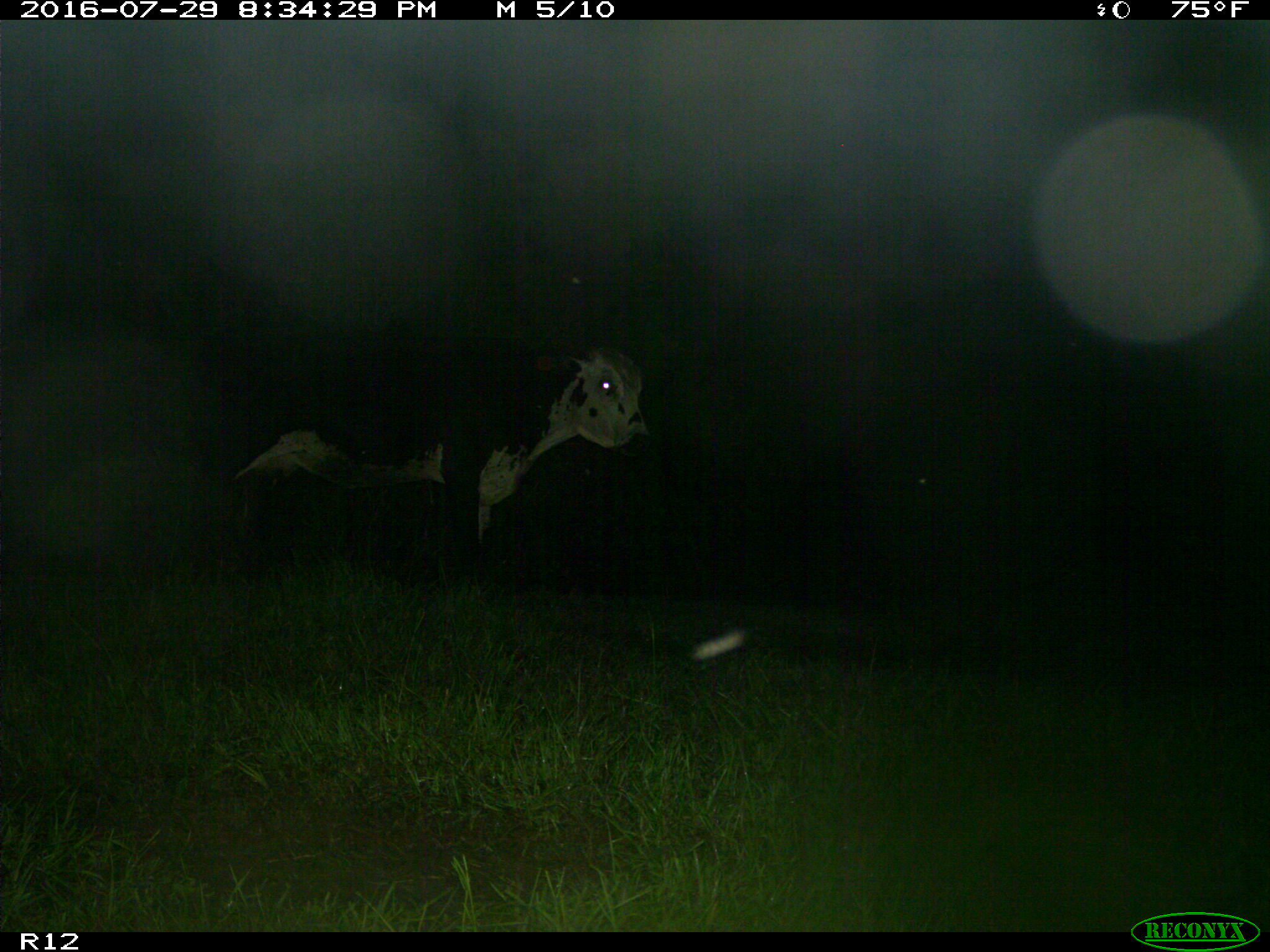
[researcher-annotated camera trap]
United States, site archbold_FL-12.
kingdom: Animalia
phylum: Chordata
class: Mammalia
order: Artiodactyla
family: Bovidae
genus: Bos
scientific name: Bos taurus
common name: domestic cow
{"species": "Bos taurus (domestic cow)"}